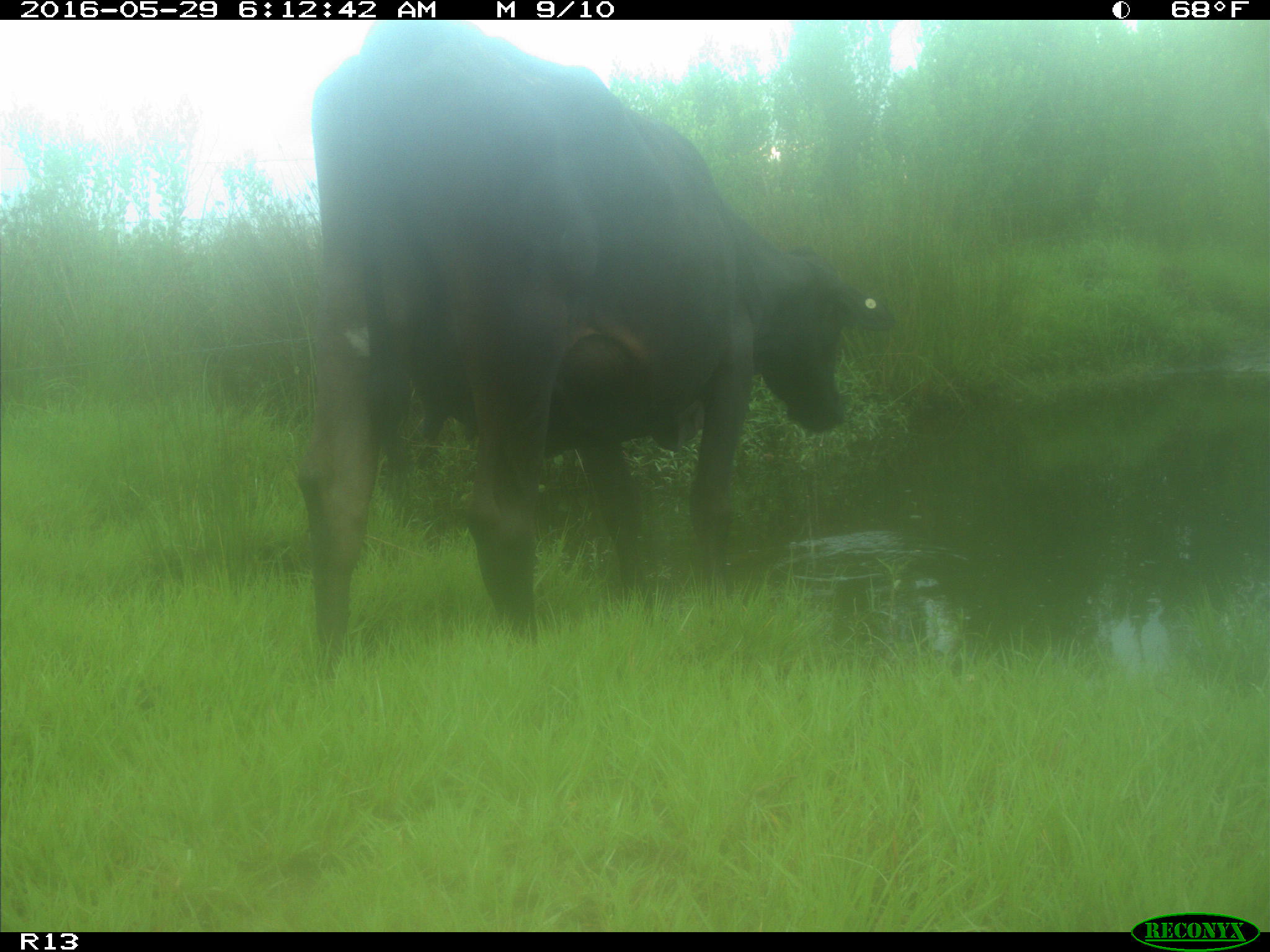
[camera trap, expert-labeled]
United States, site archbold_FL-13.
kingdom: Animalia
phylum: Chordata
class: Mammalia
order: Artiodactyla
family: Bovidae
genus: Bos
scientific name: Bos taurus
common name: domestic cow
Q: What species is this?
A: Bos taurus (domestic cow).